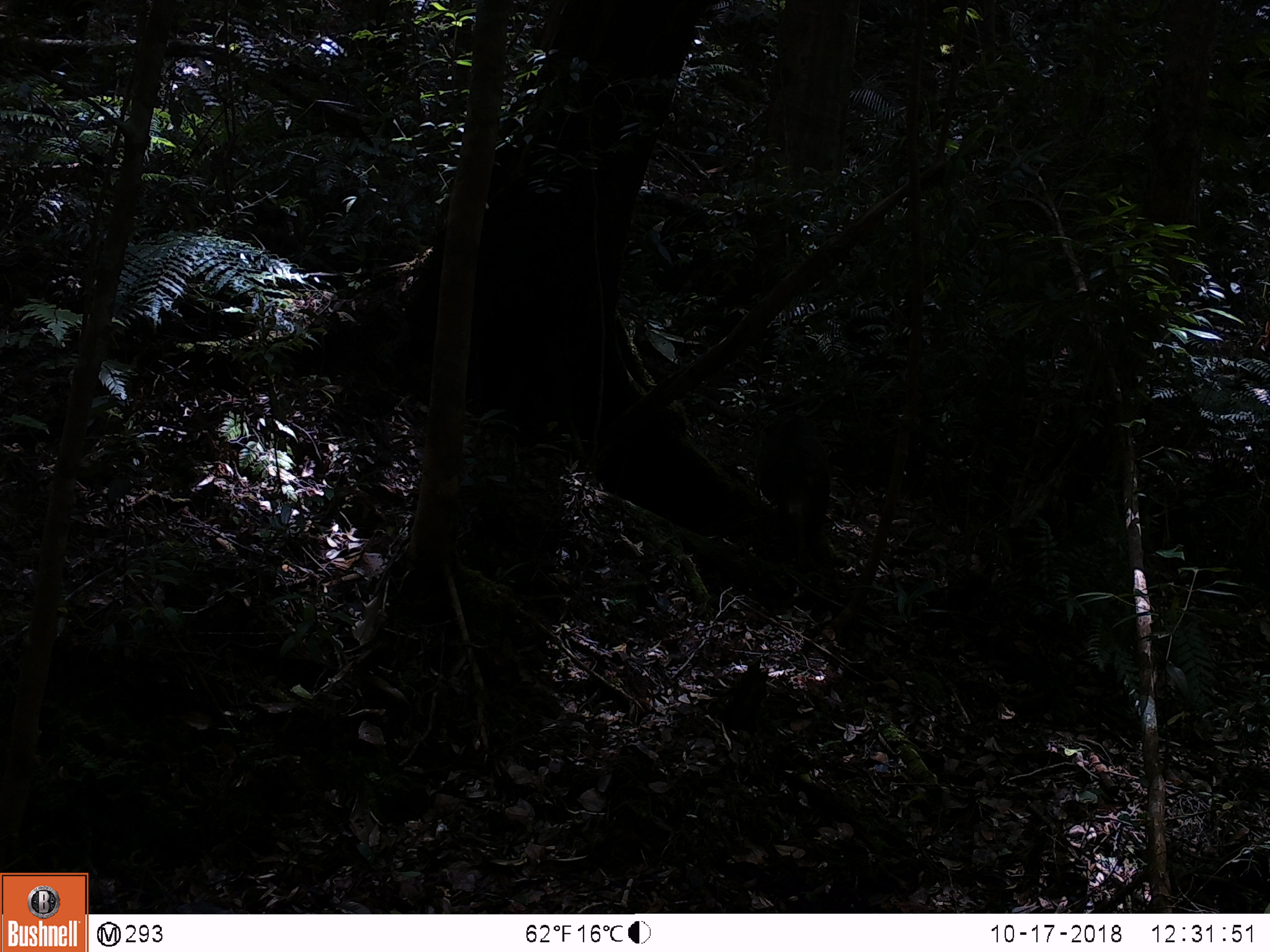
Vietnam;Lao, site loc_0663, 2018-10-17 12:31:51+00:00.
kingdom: Animalia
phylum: Chordata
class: Mammalia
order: Primates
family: Cercopithecidae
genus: Macaca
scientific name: Macaca arctoides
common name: stump-tailed macaque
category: stump tailed macaque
Stump tailed macaque (stump-tailed macaque) (Macaca arctoides). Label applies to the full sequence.